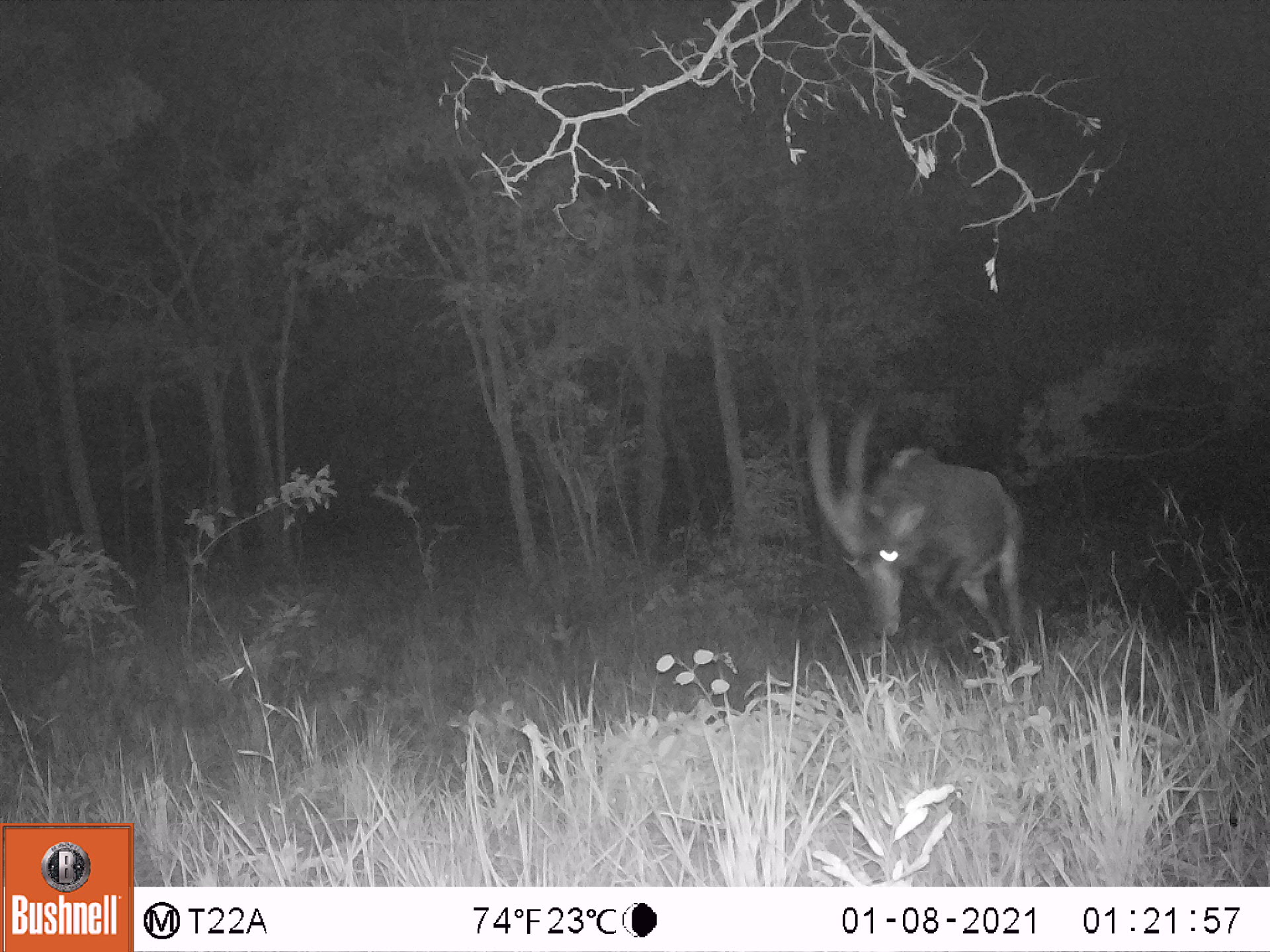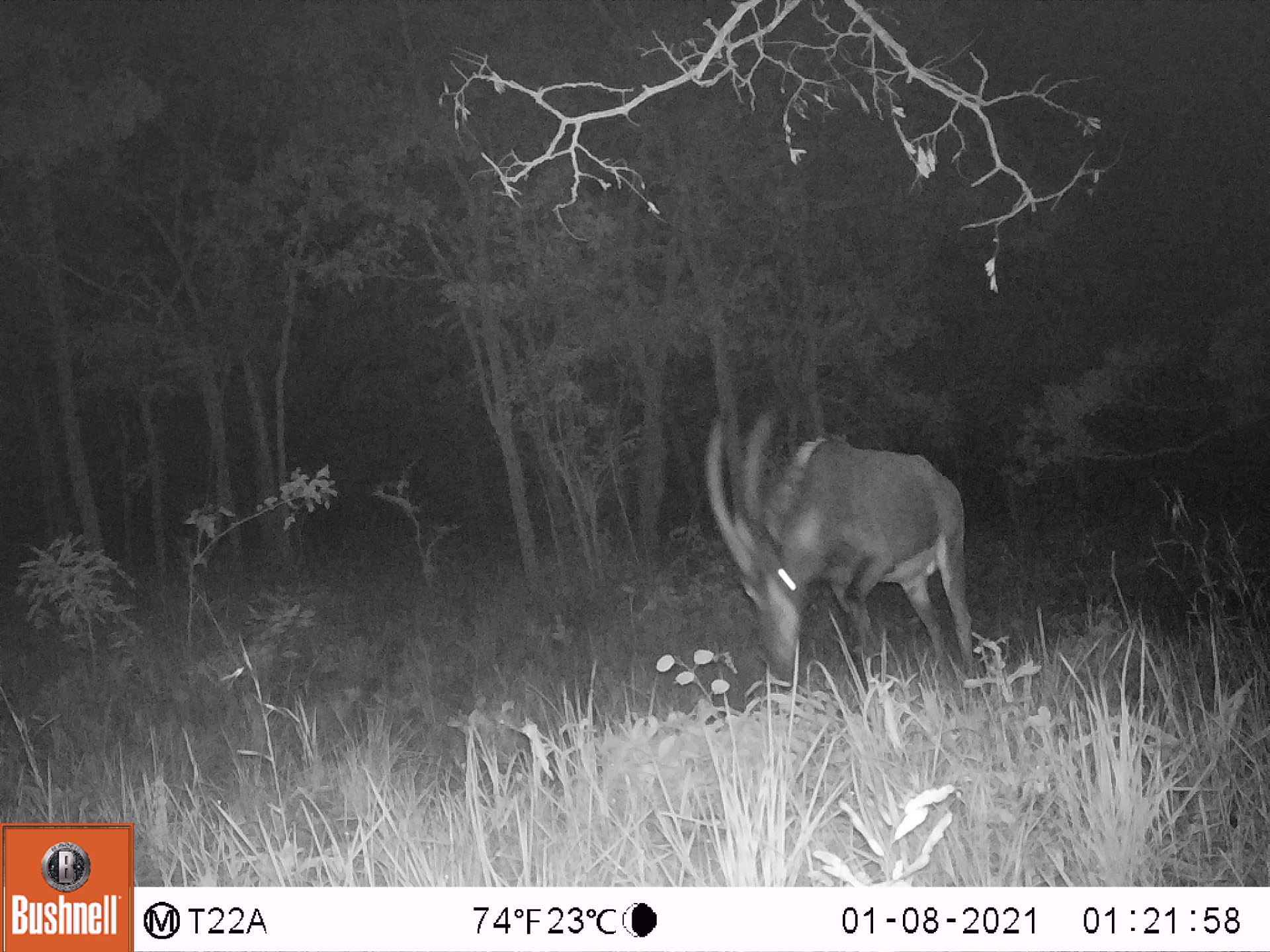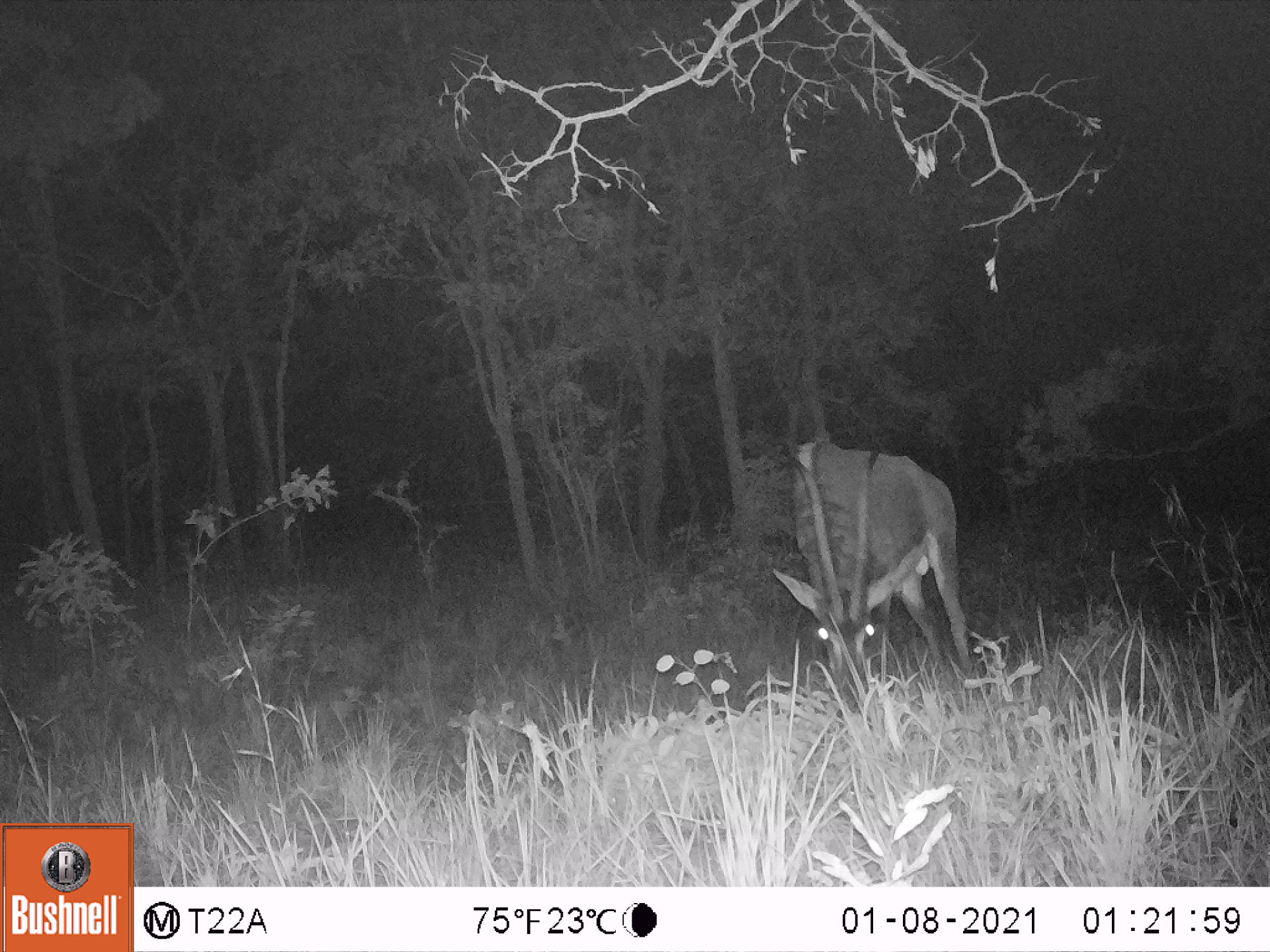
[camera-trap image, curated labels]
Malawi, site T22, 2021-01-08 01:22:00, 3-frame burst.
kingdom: Animalia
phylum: Chordata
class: Mammalia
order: Artiodactyla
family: Bovidae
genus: Hippotragus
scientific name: Hippotragus niger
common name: sable antelope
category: sable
Sable (sable antelope) (Hippotragus niger), count 1.